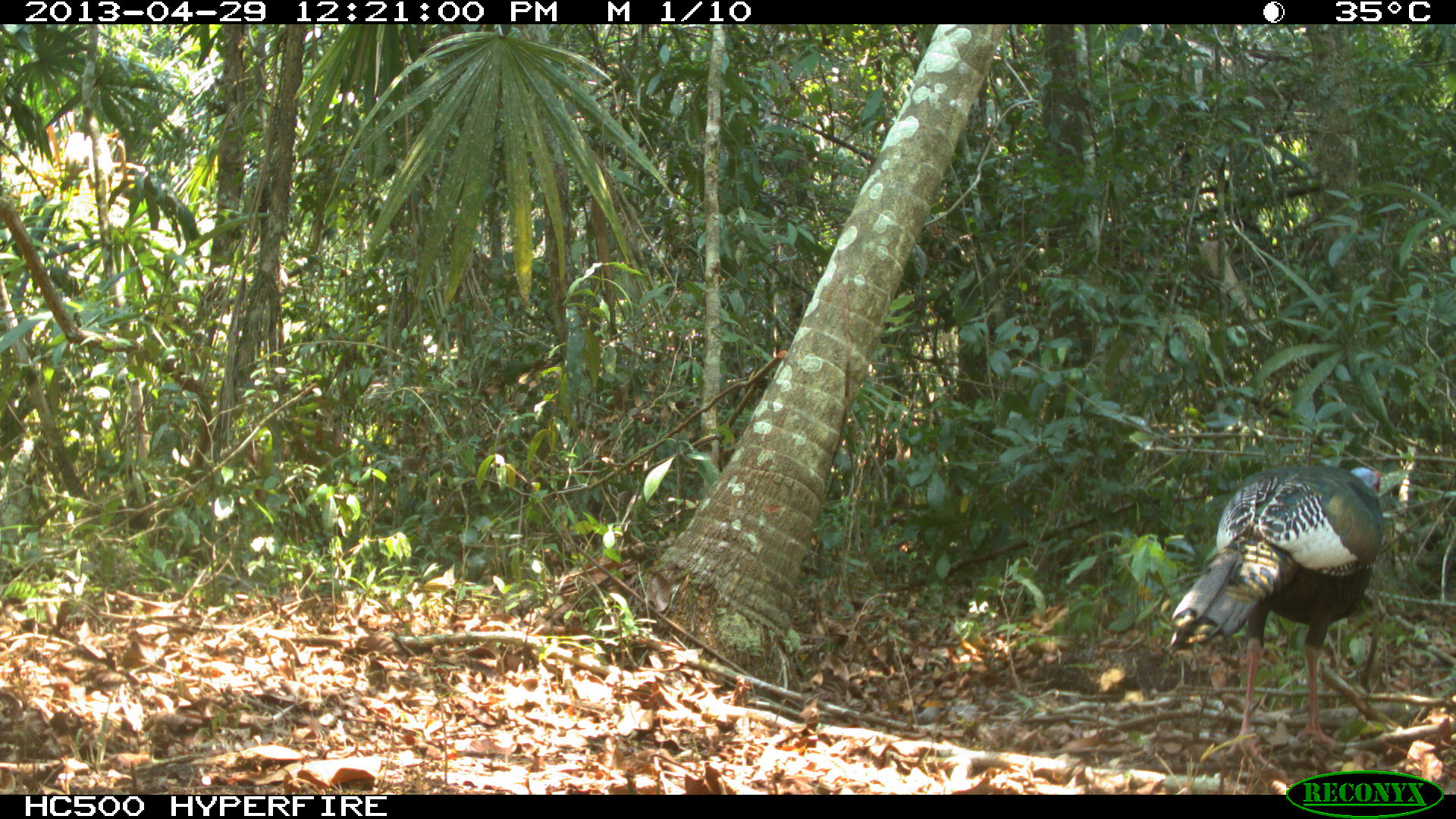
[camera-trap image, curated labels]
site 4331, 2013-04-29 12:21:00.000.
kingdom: Animalia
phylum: Chordata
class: Aves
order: Galliformes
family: Phasianidae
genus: Meleagris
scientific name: Meleagris ocellata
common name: ocellated turkey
Meleagris ocellata (ocellated turkey), count 1, sex male.